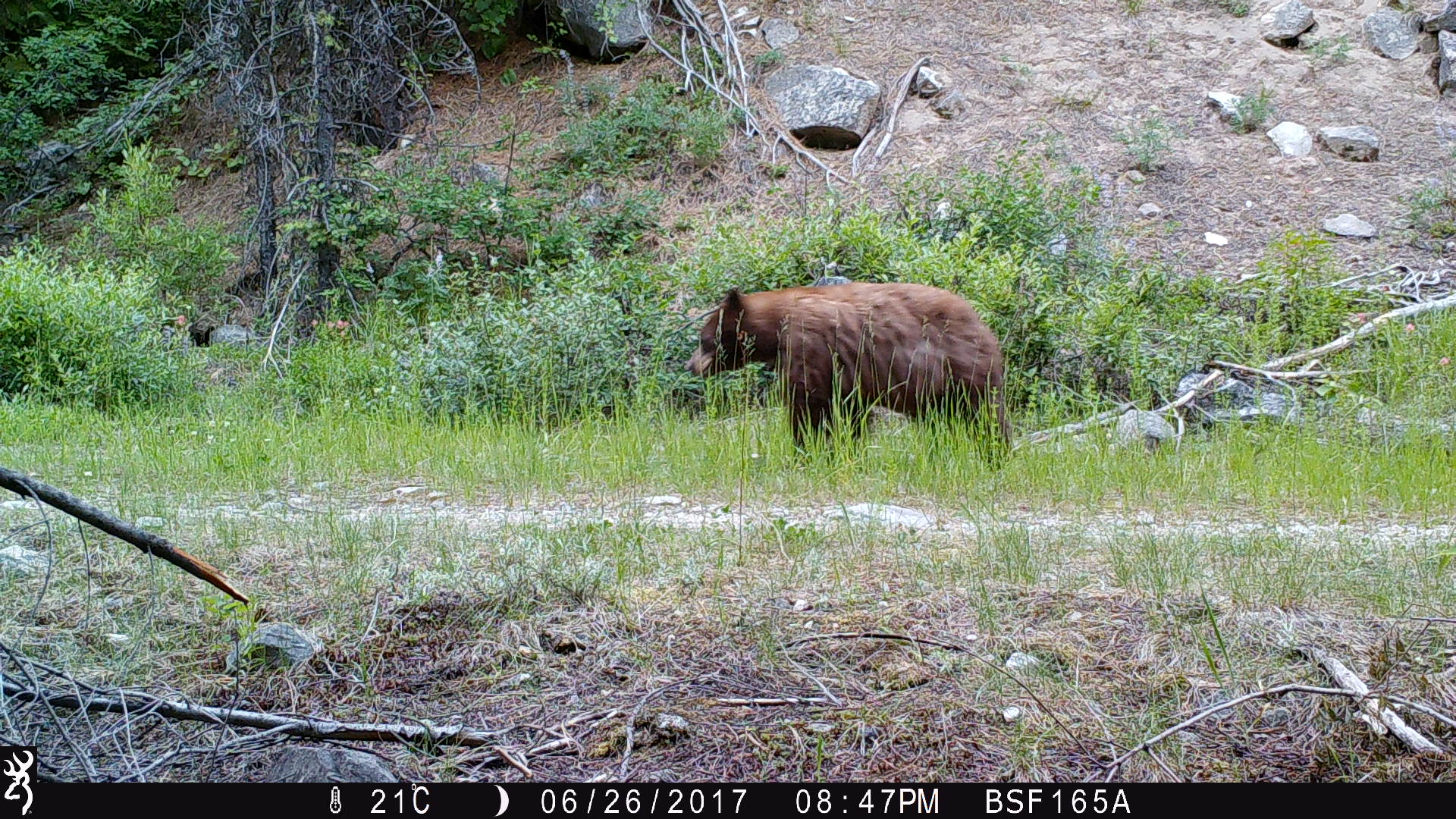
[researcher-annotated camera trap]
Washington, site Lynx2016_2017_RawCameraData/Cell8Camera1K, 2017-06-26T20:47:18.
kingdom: Animalia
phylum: Chordata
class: Mammalia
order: Carnivora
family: Ursidae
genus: Ursus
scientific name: Ursus americanus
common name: american black bear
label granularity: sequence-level